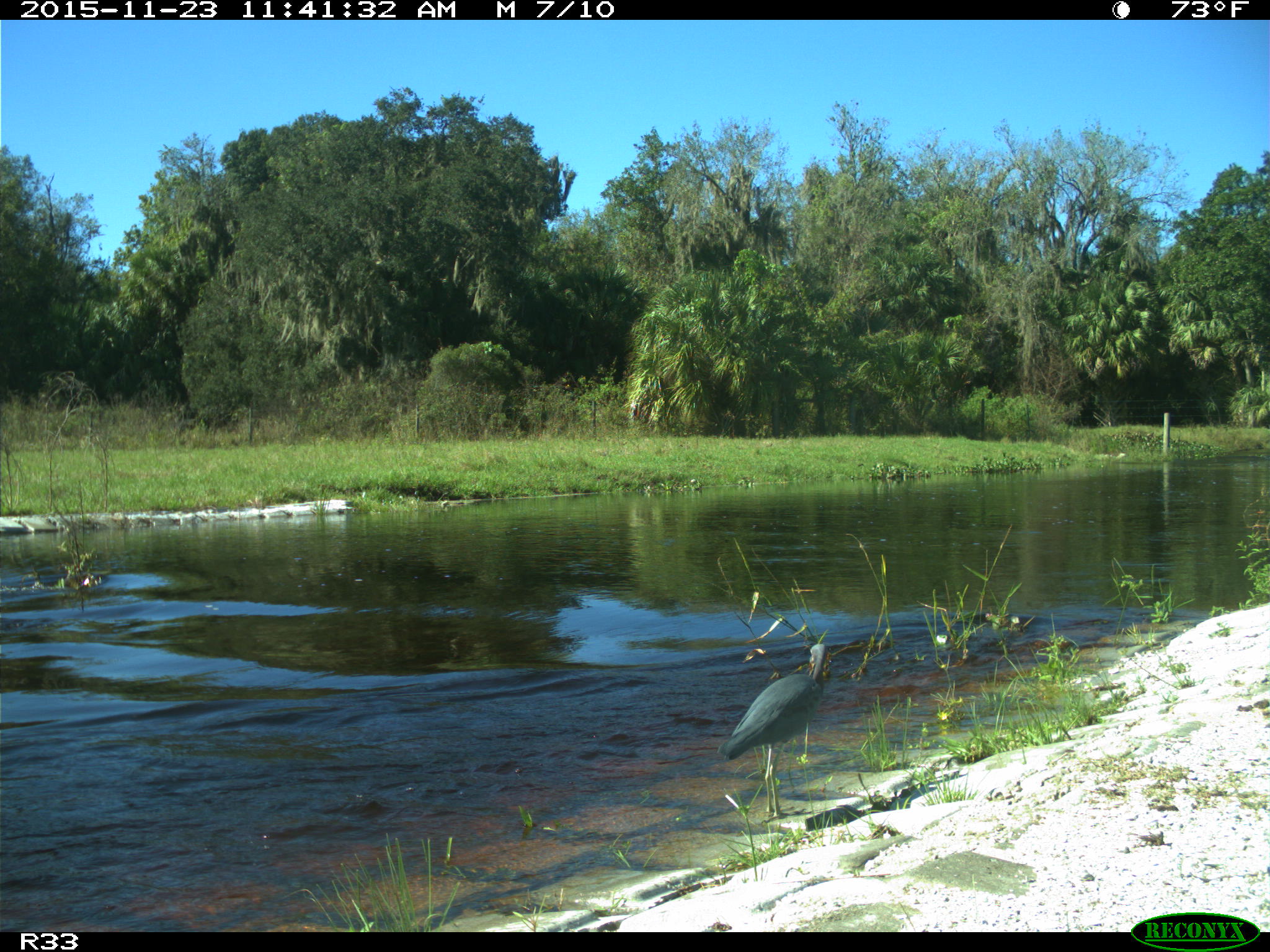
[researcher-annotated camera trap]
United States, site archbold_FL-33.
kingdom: Animalia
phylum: Chordata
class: Aves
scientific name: Aves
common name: birds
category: unidentified bird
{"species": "unidentified bird (birds) (Aves)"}